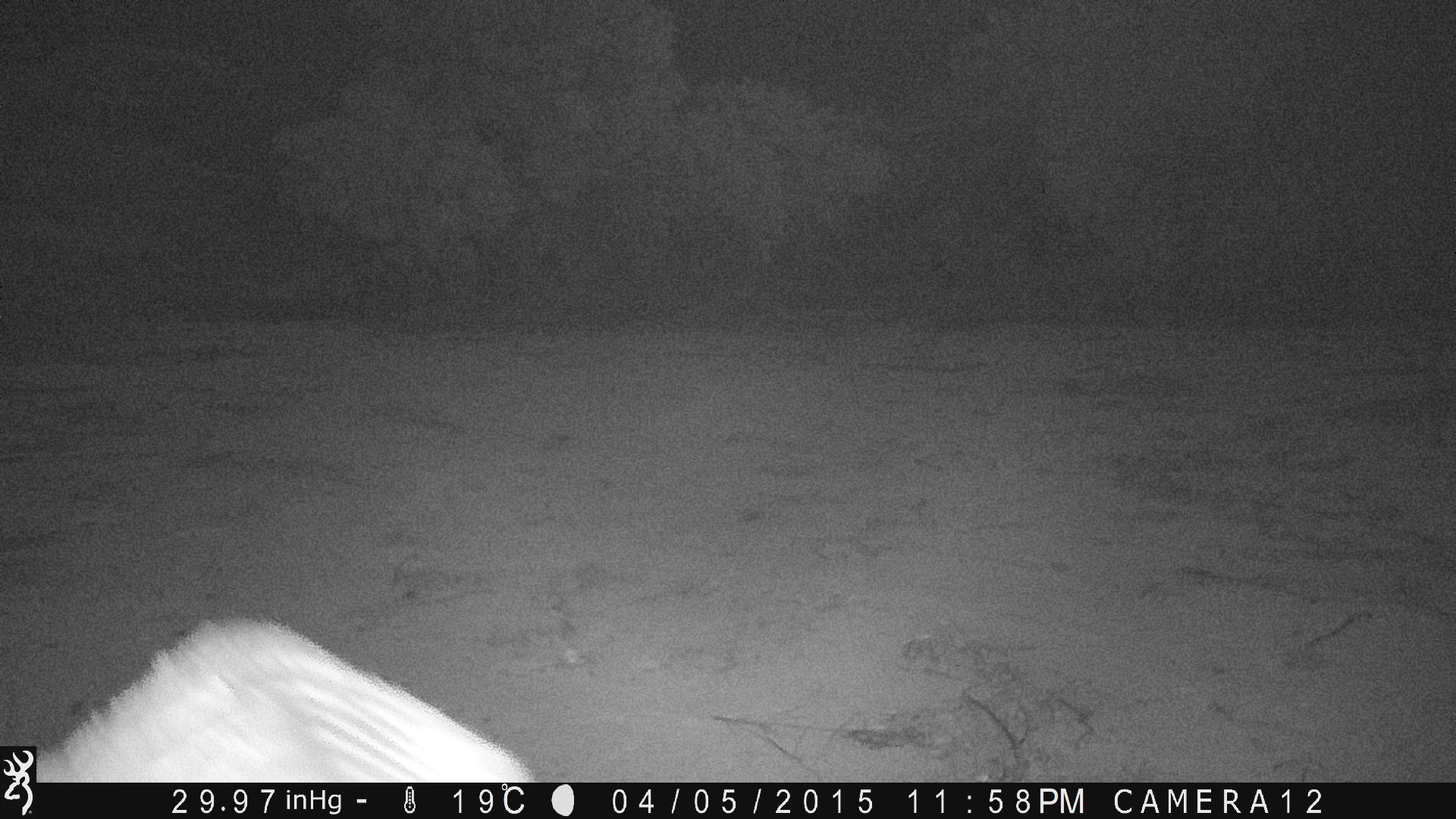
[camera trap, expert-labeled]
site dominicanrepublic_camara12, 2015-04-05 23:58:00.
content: unidentified animal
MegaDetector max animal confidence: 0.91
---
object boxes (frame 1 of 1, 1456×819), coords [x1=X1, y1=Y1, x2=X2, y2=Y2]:
unknown: [x1=21, y1=617, x2=538, y2=782]